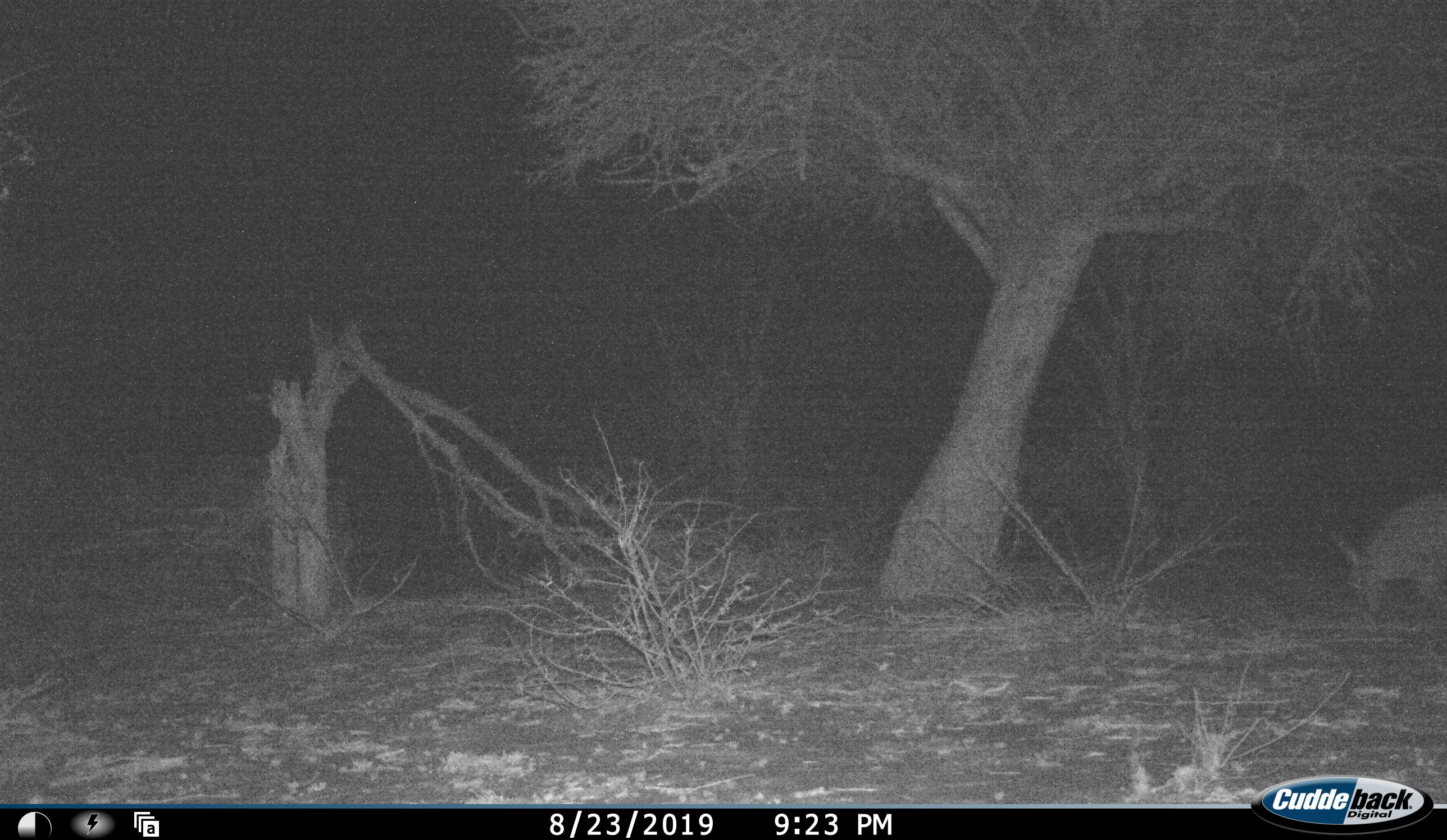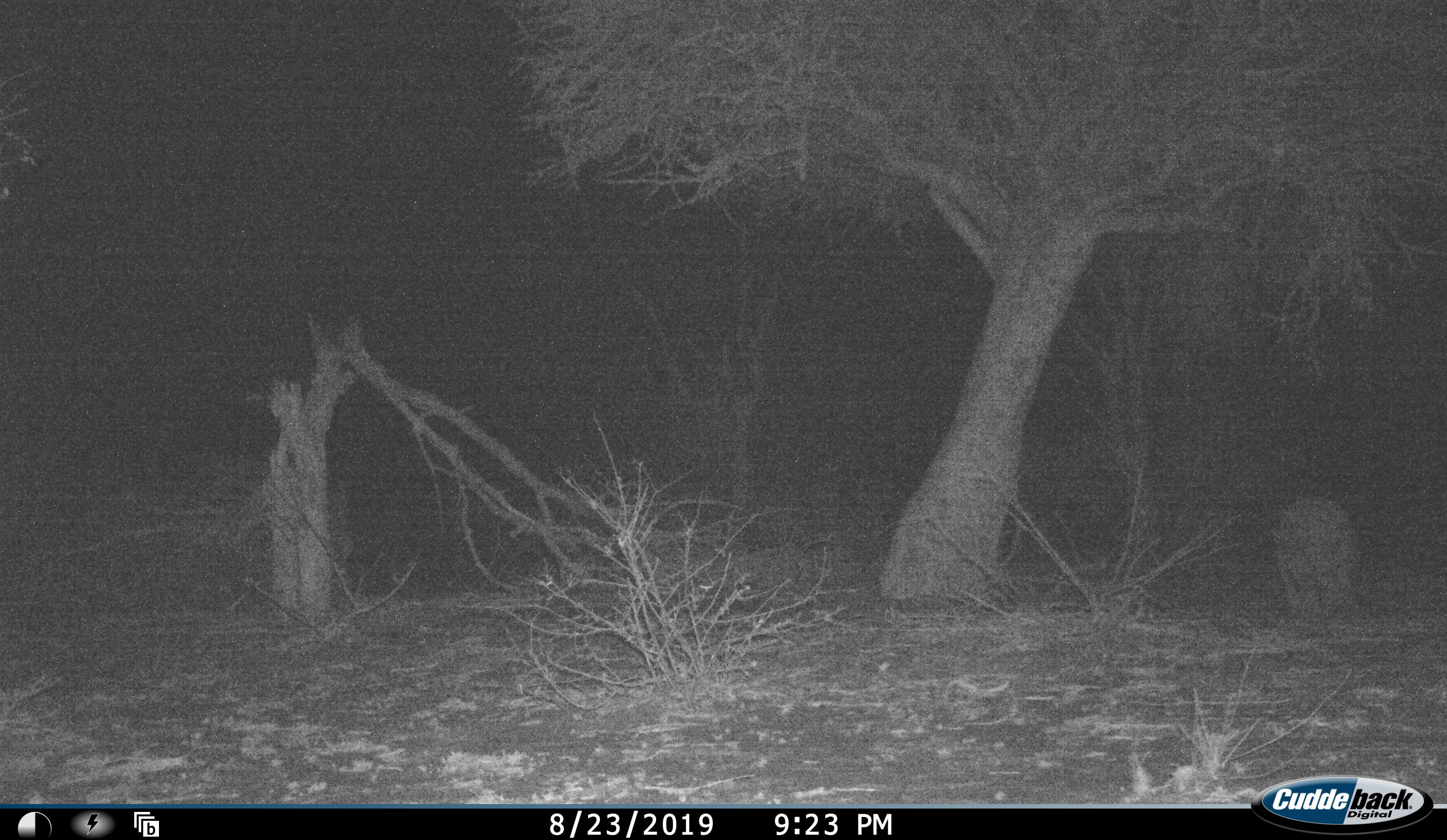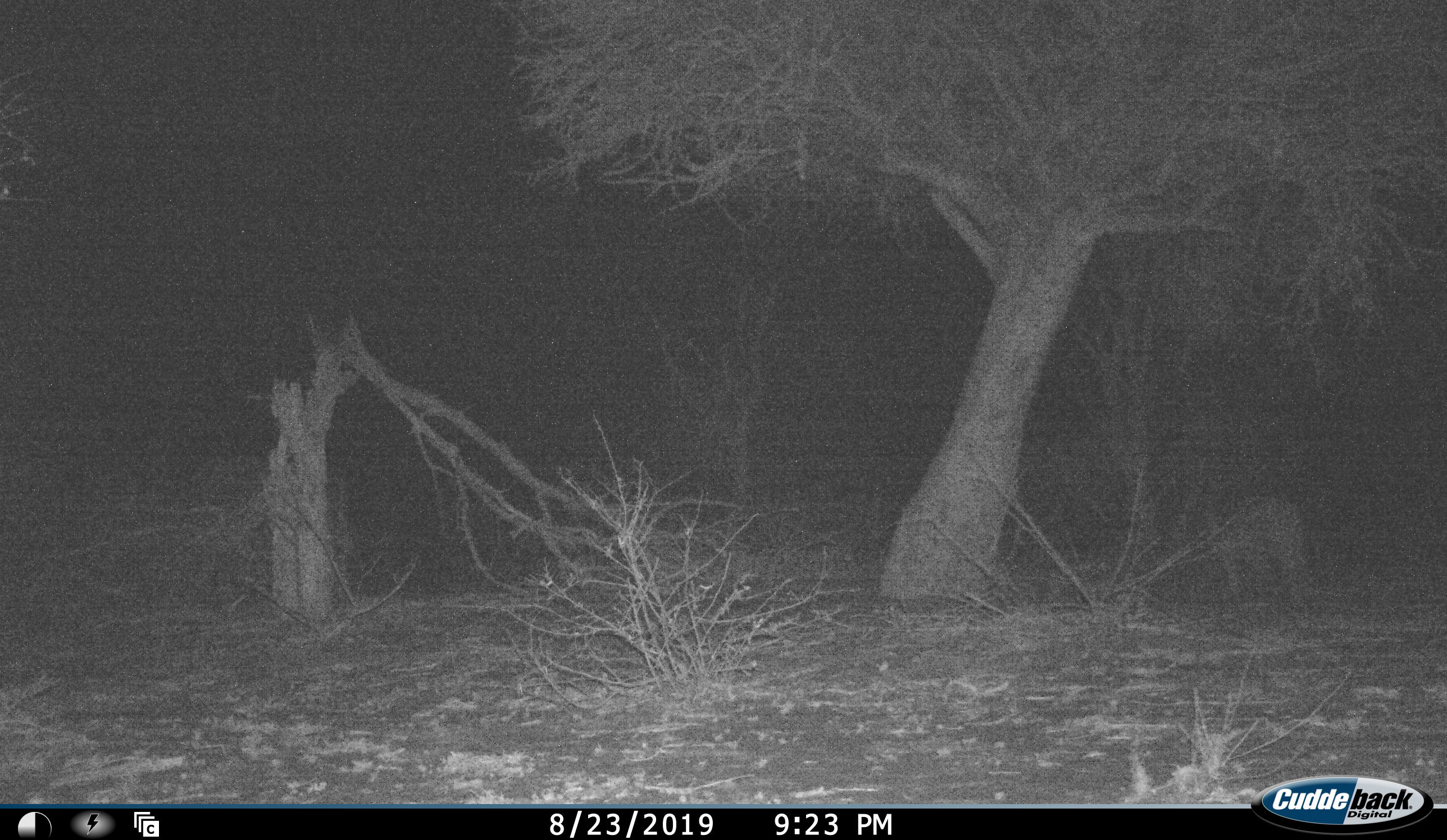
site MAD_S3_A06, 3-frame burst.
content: unidentified animal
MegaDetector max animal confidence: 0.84